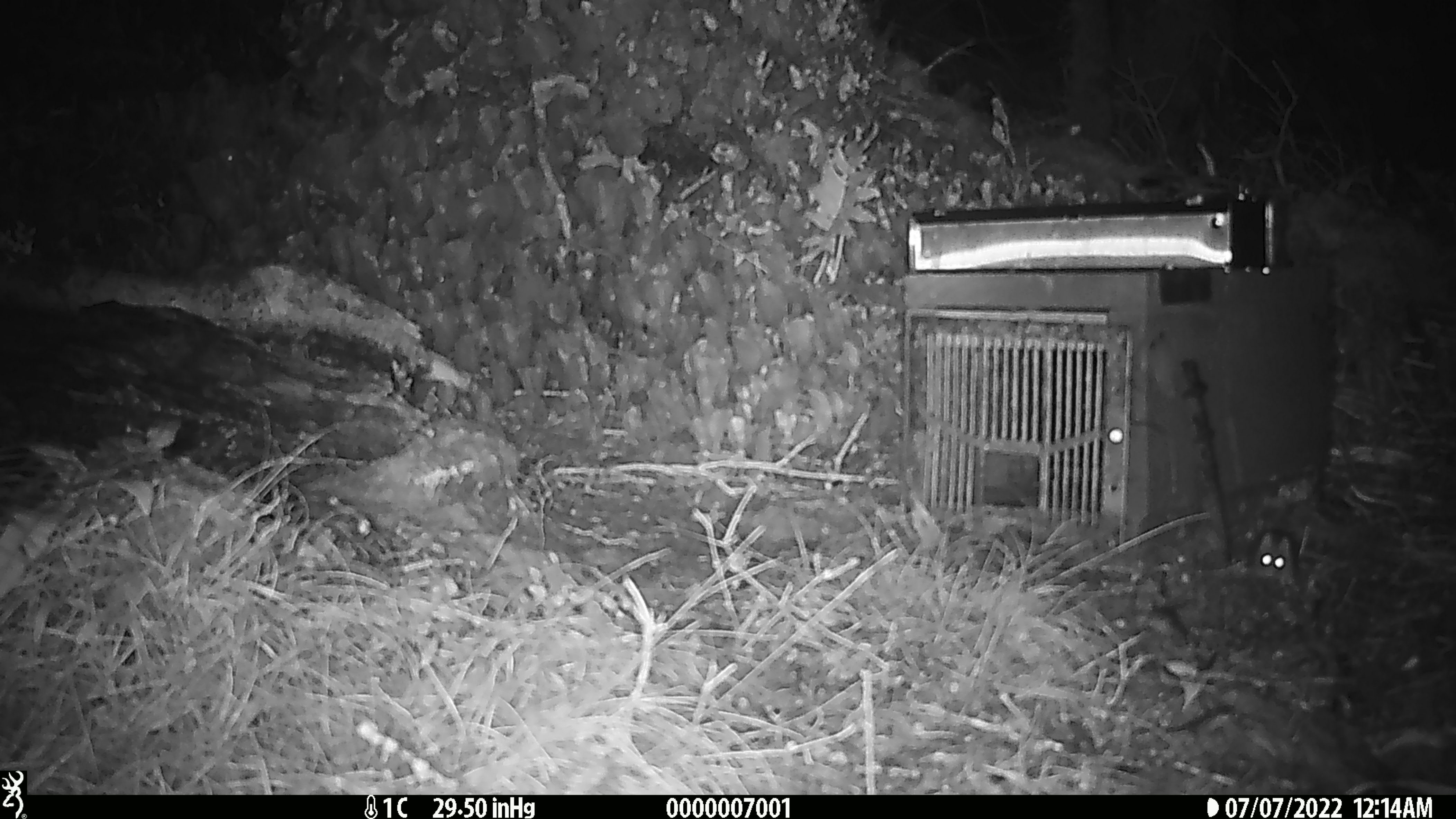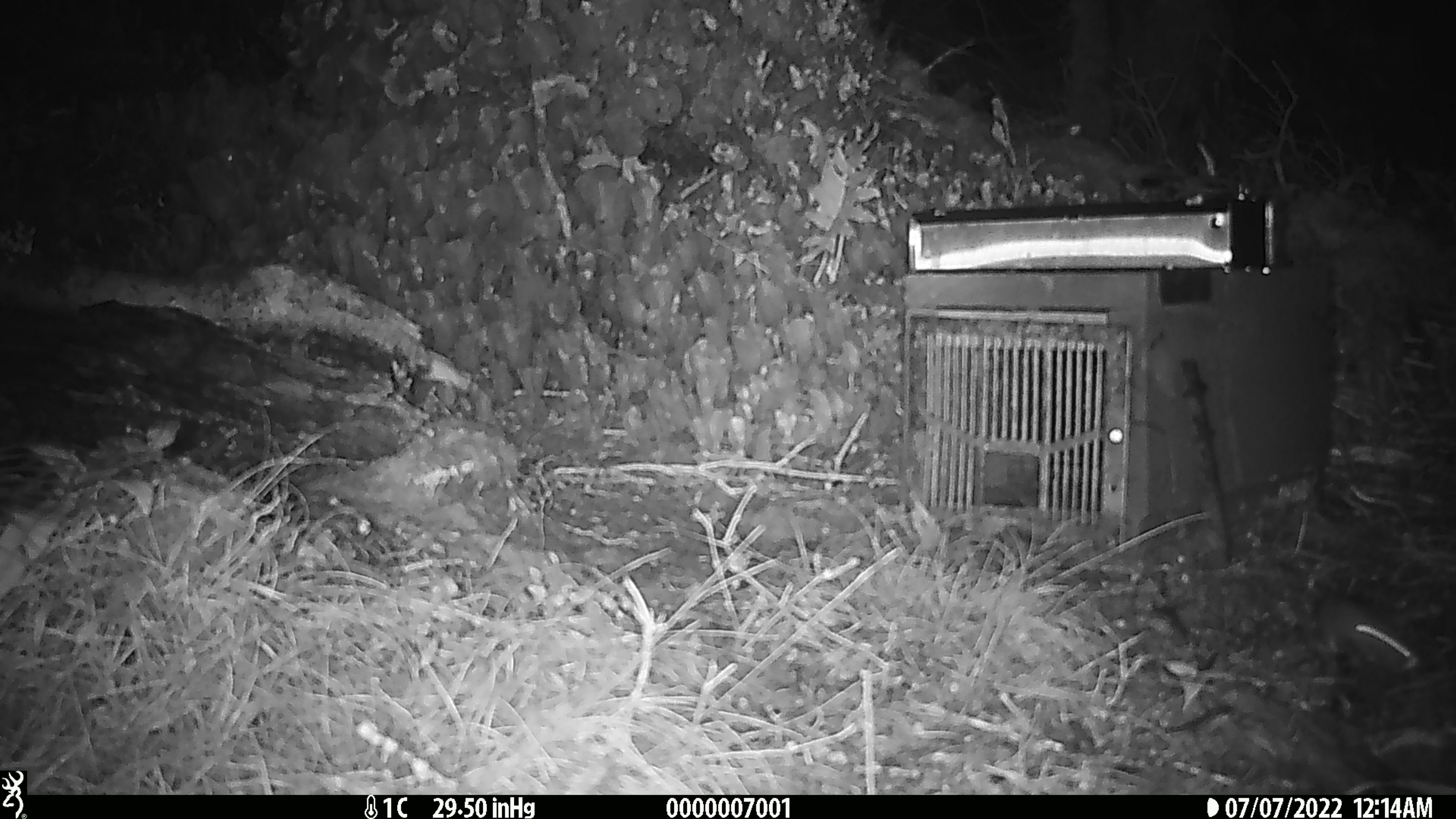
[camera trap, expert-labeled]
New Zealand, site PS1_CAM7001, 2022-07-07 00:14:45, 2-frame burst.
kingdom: Animalia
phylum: Chordata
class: Mammalia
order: Rodentia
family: Muridae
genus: Mus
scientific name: Mus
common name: mouse